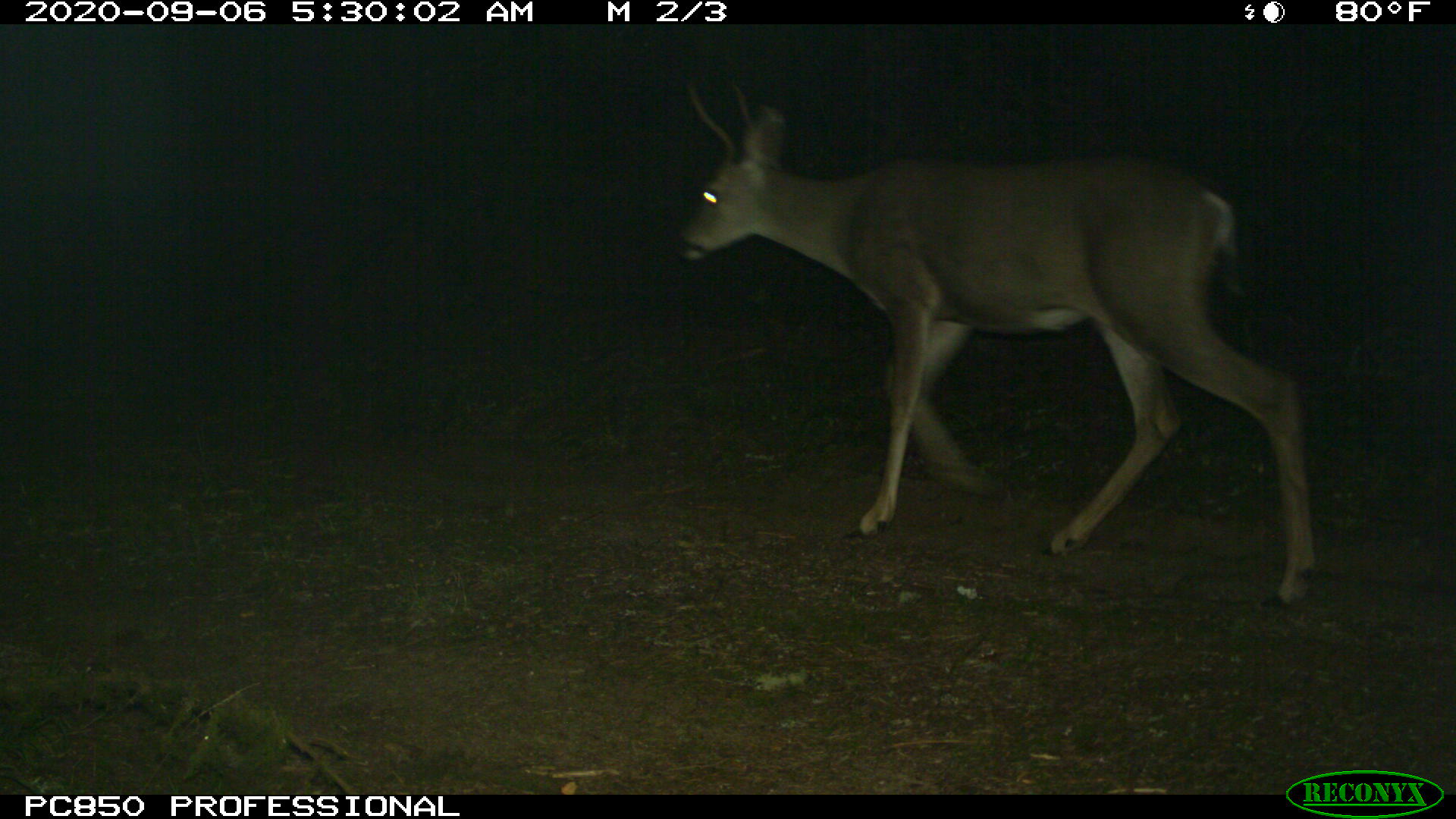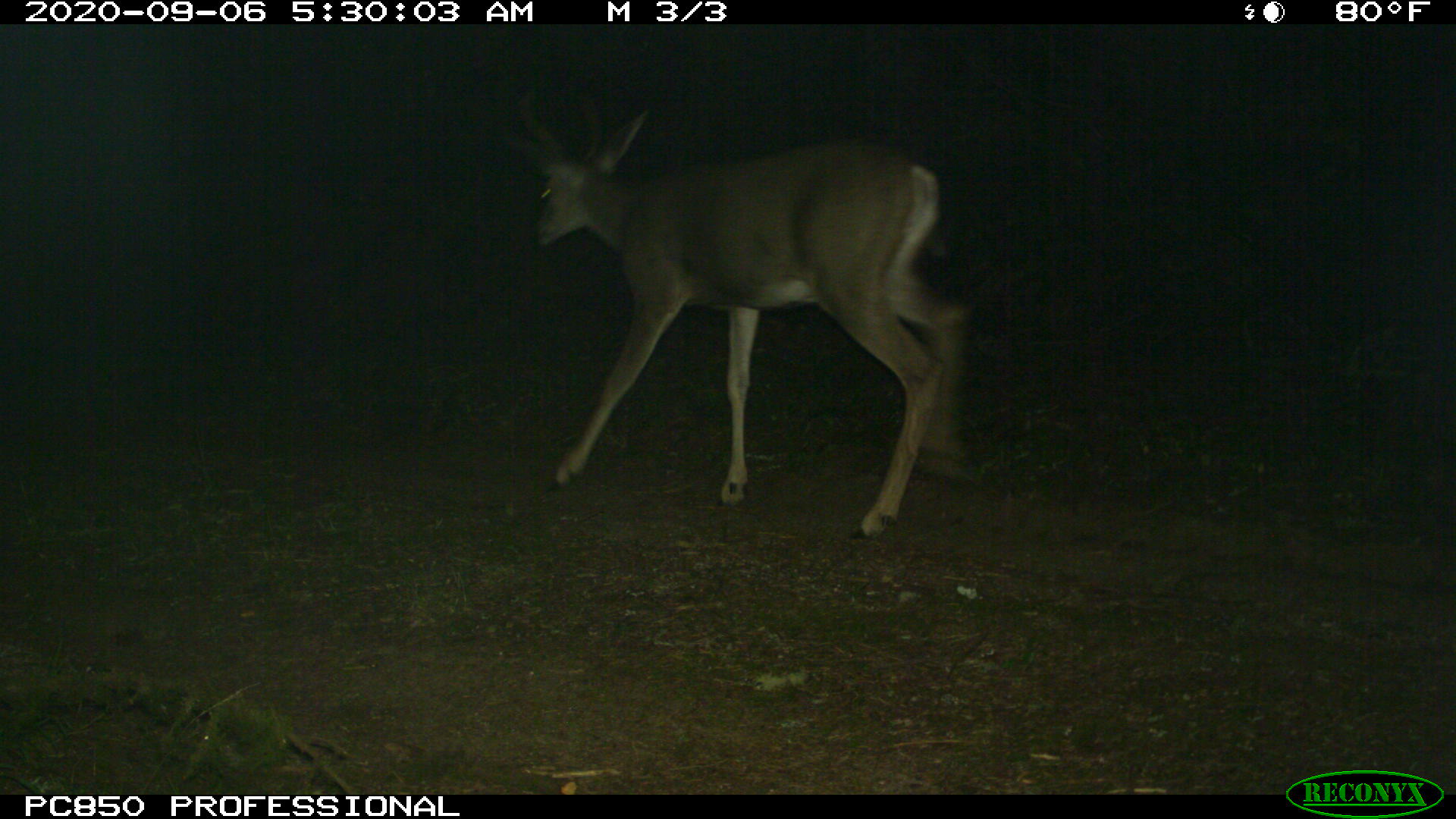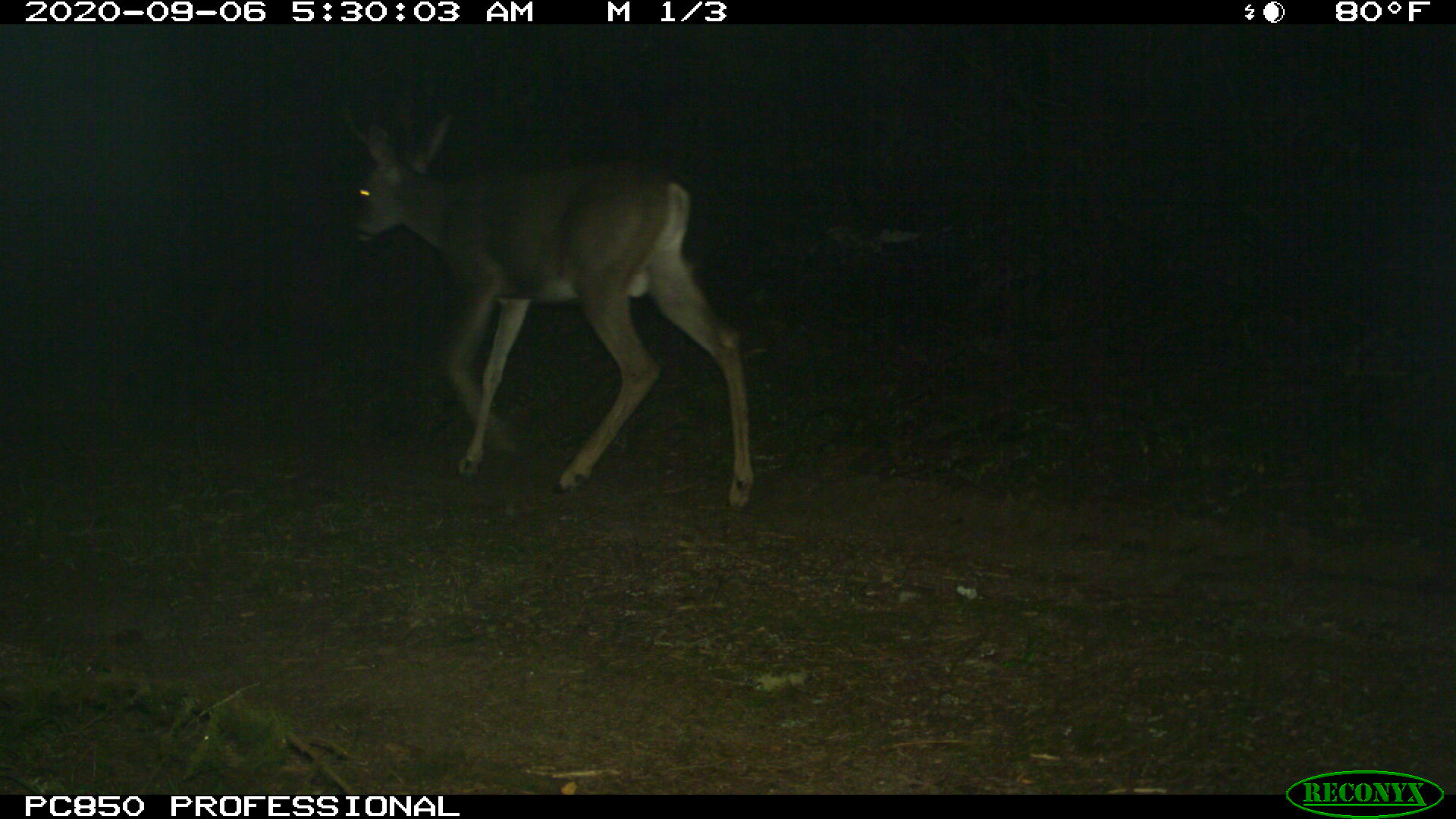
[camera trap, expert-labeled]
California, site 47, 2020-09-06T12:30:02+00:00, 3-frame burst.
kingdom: Animalia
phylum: Chordata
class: Mammalia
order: Artiodactyla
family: Cervidae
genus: Odocoileus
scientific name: Odocoileus hemionus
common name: mule deer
Mule deer (Odocoileus hemionus).